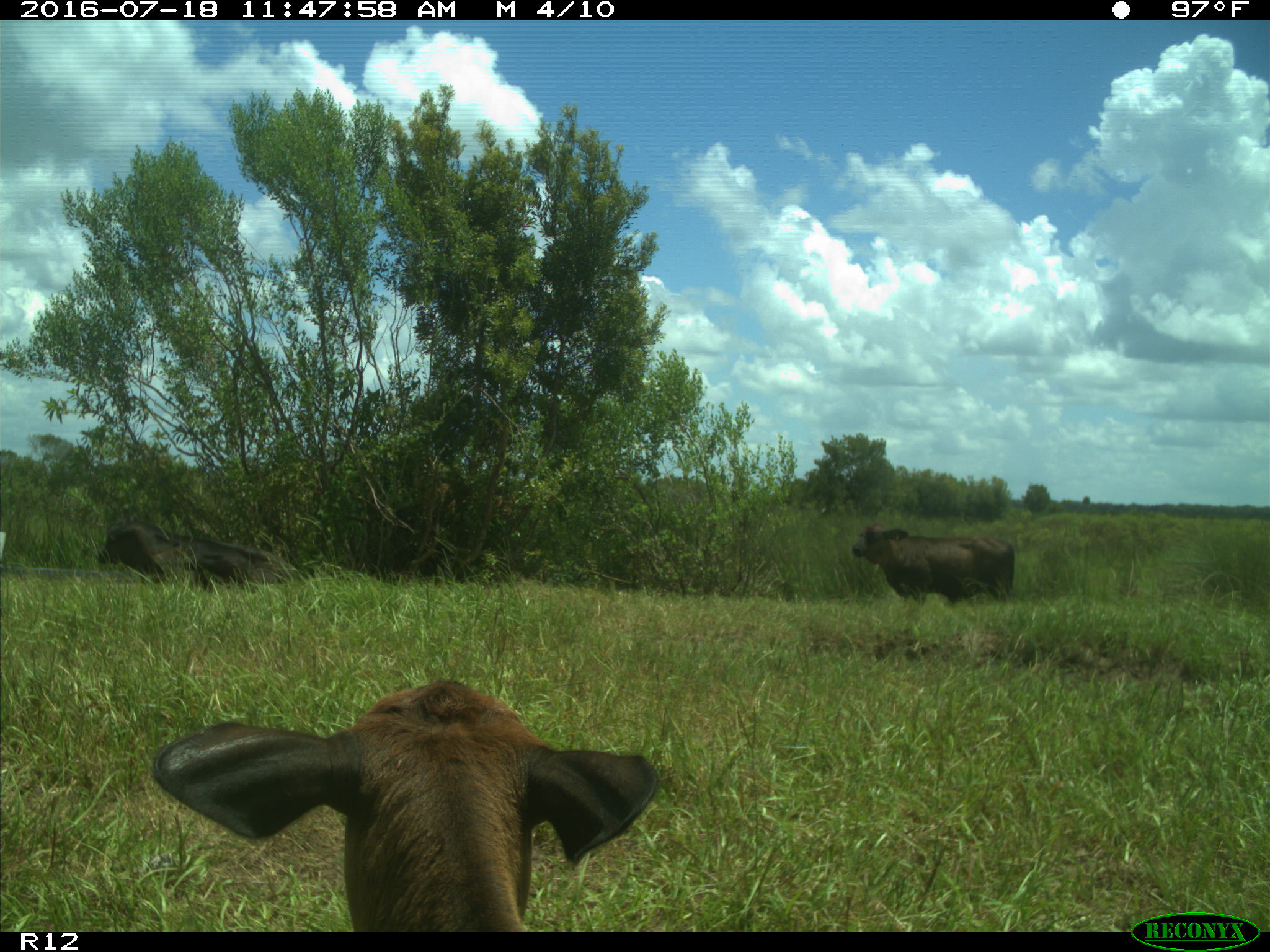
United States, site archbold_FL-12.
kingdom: Animalia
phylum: Chordata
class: Mammalia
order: Artiodactyla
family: Bovidae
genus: Bos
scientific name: Bos taurus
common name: domestic cow